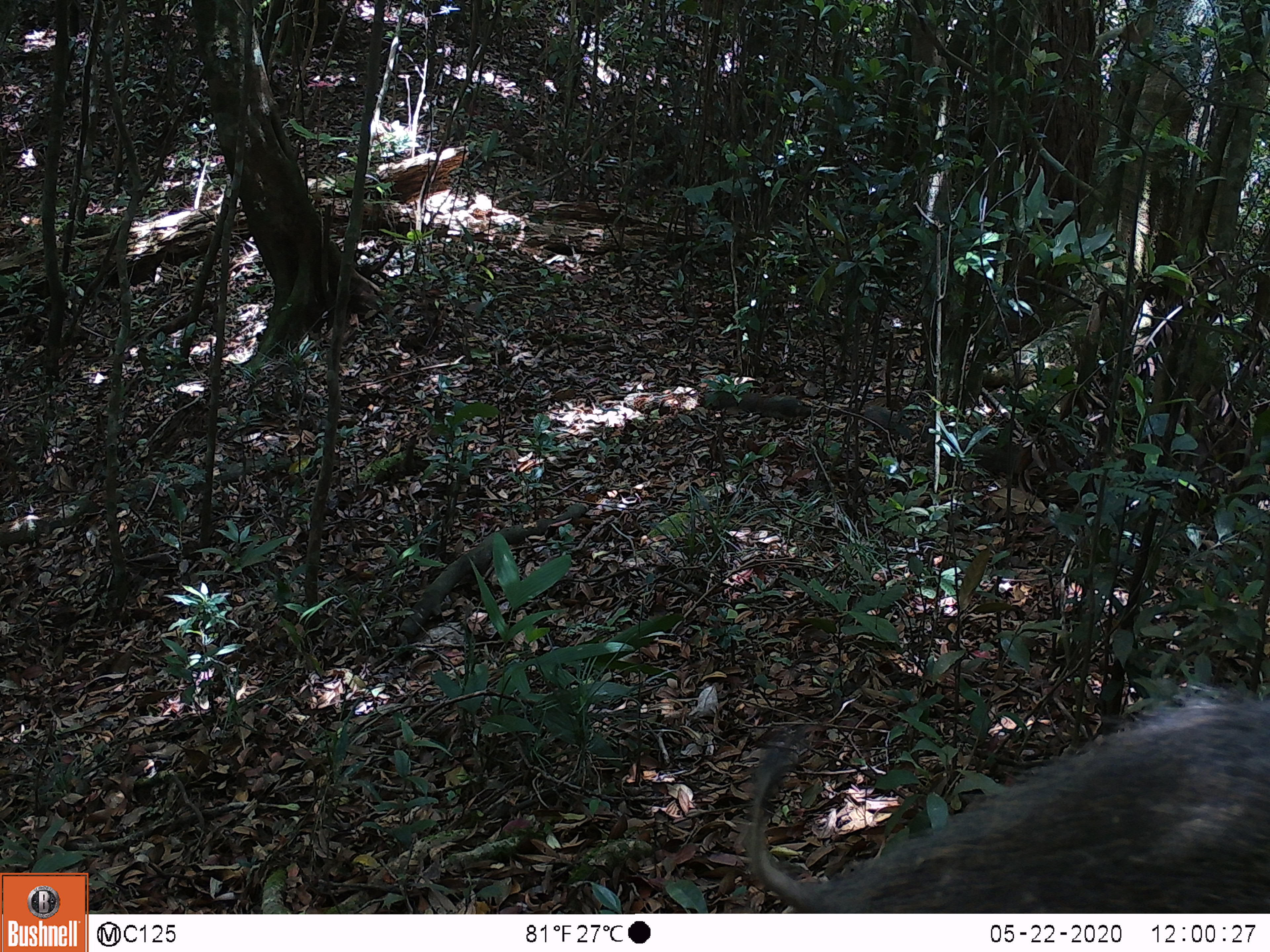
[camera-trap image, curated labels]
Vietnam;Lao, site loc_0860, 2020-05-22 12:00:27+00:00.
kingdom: Animalia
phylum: Chordata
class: Mammalia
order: Artiodactyla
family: Suidae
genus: Sus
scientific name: Sus scrofa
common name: eurasian wild pig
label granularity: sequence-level